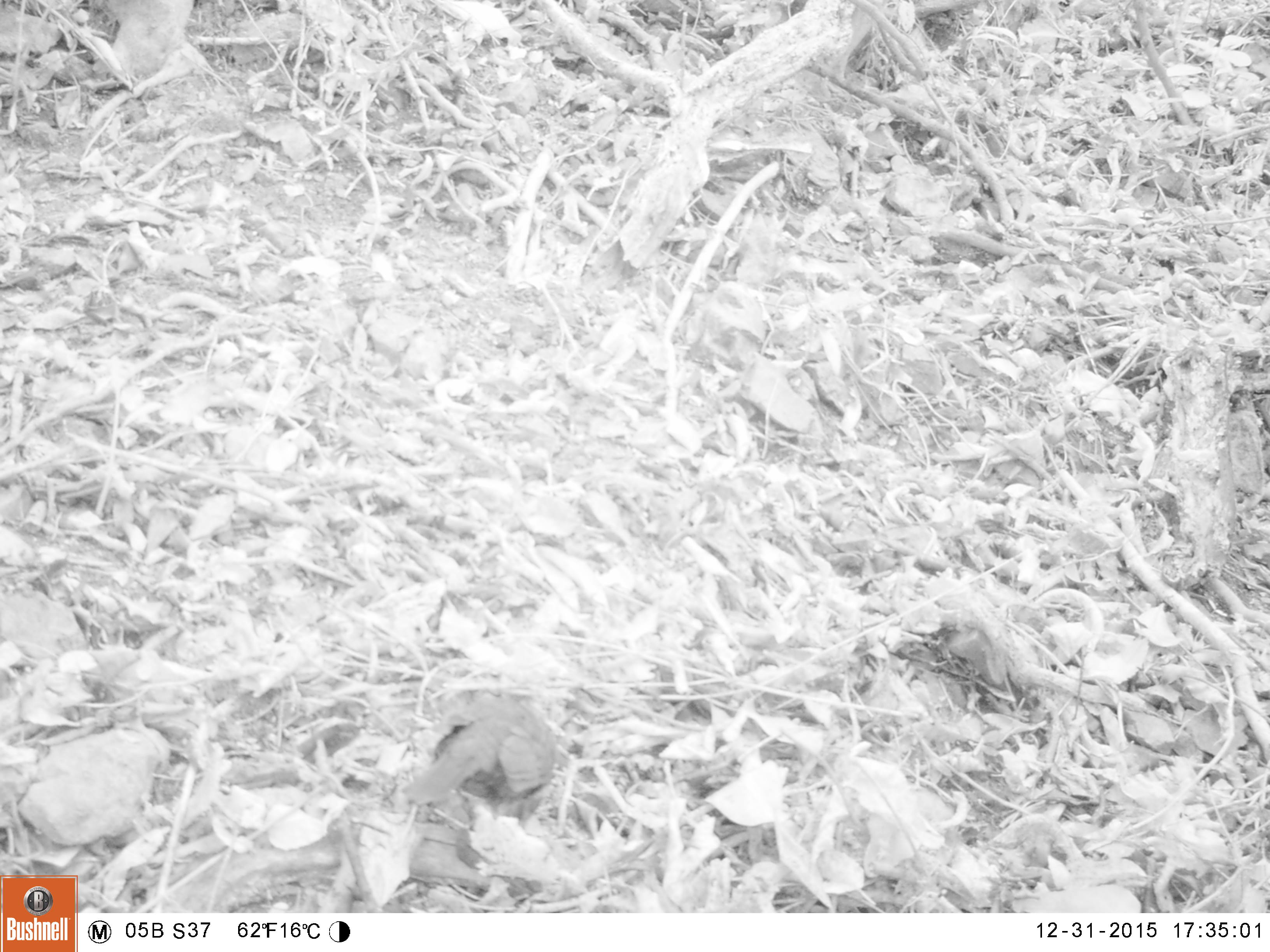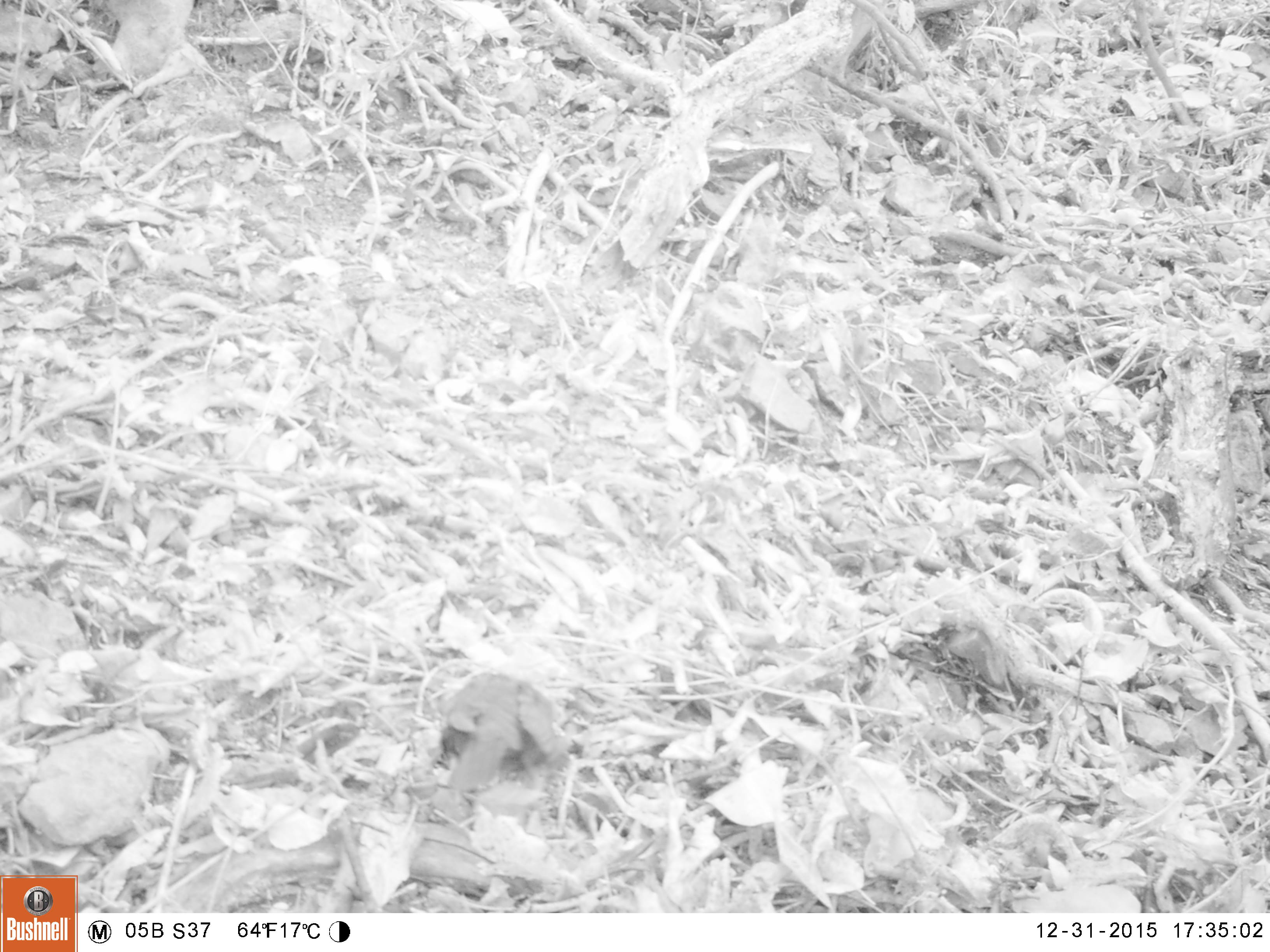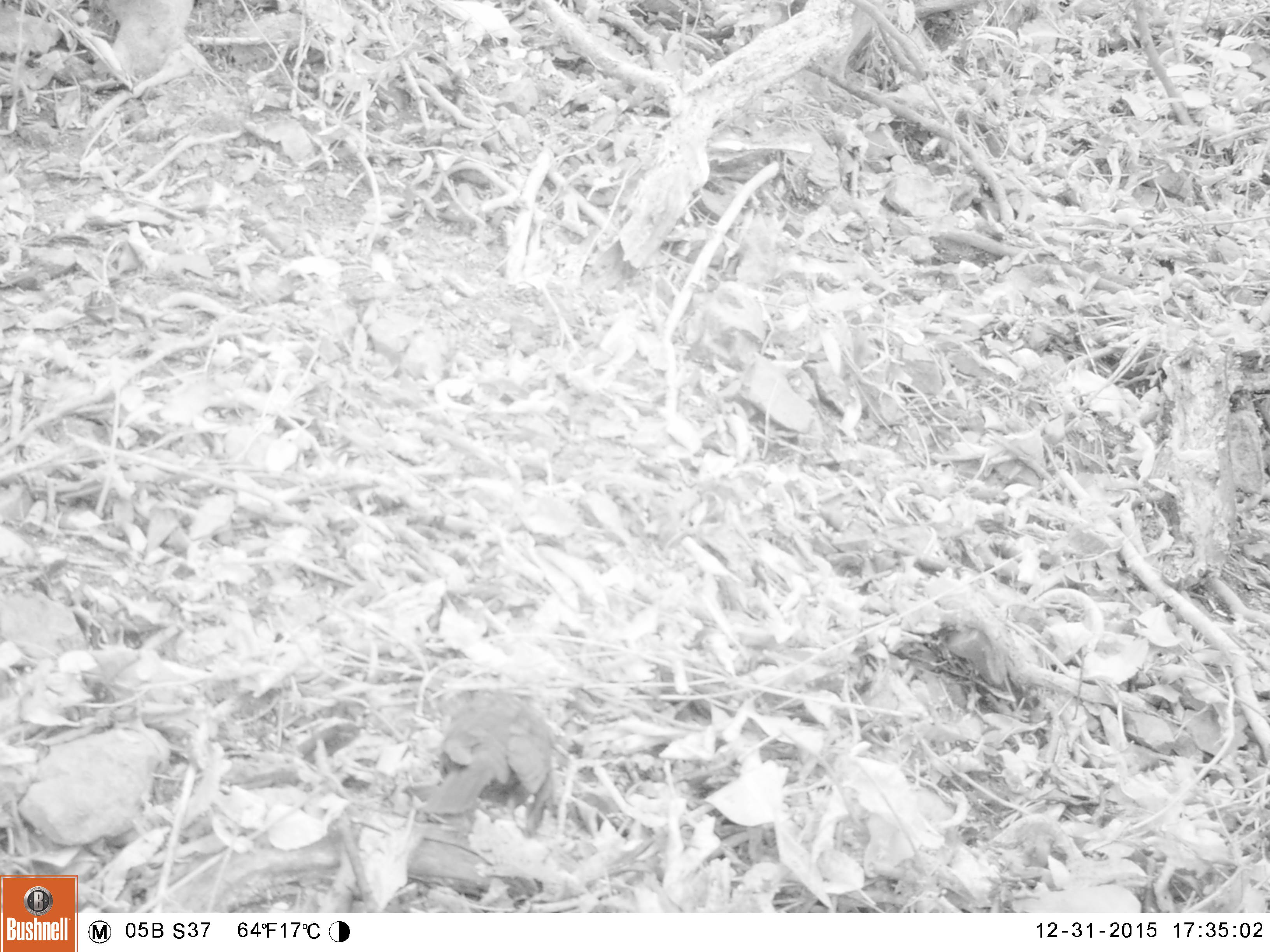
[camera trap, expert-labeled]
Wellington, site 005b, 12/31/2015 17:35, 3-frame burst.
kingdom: Animalia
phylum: Chordata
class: Aves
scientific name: Aves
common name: bird